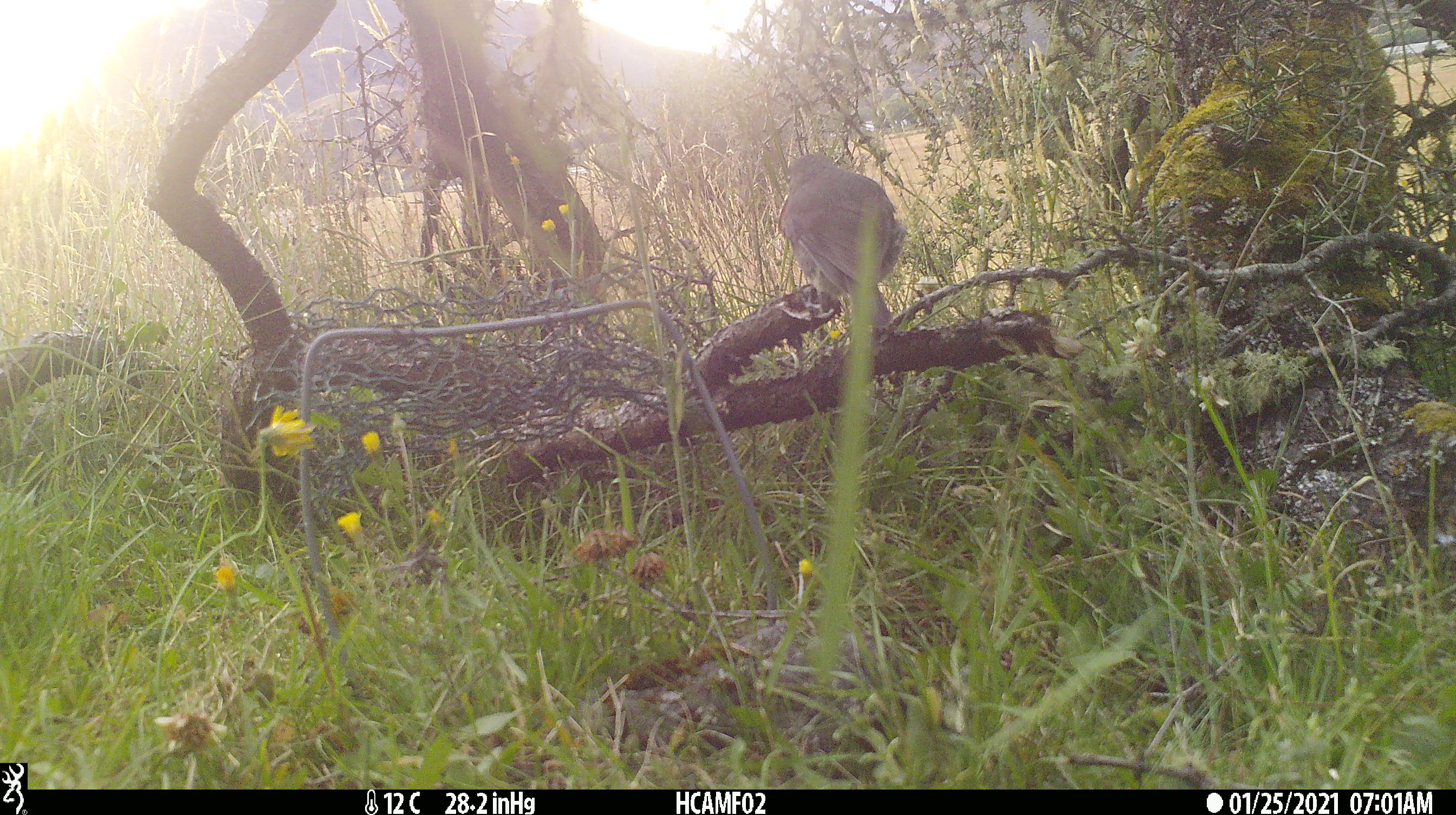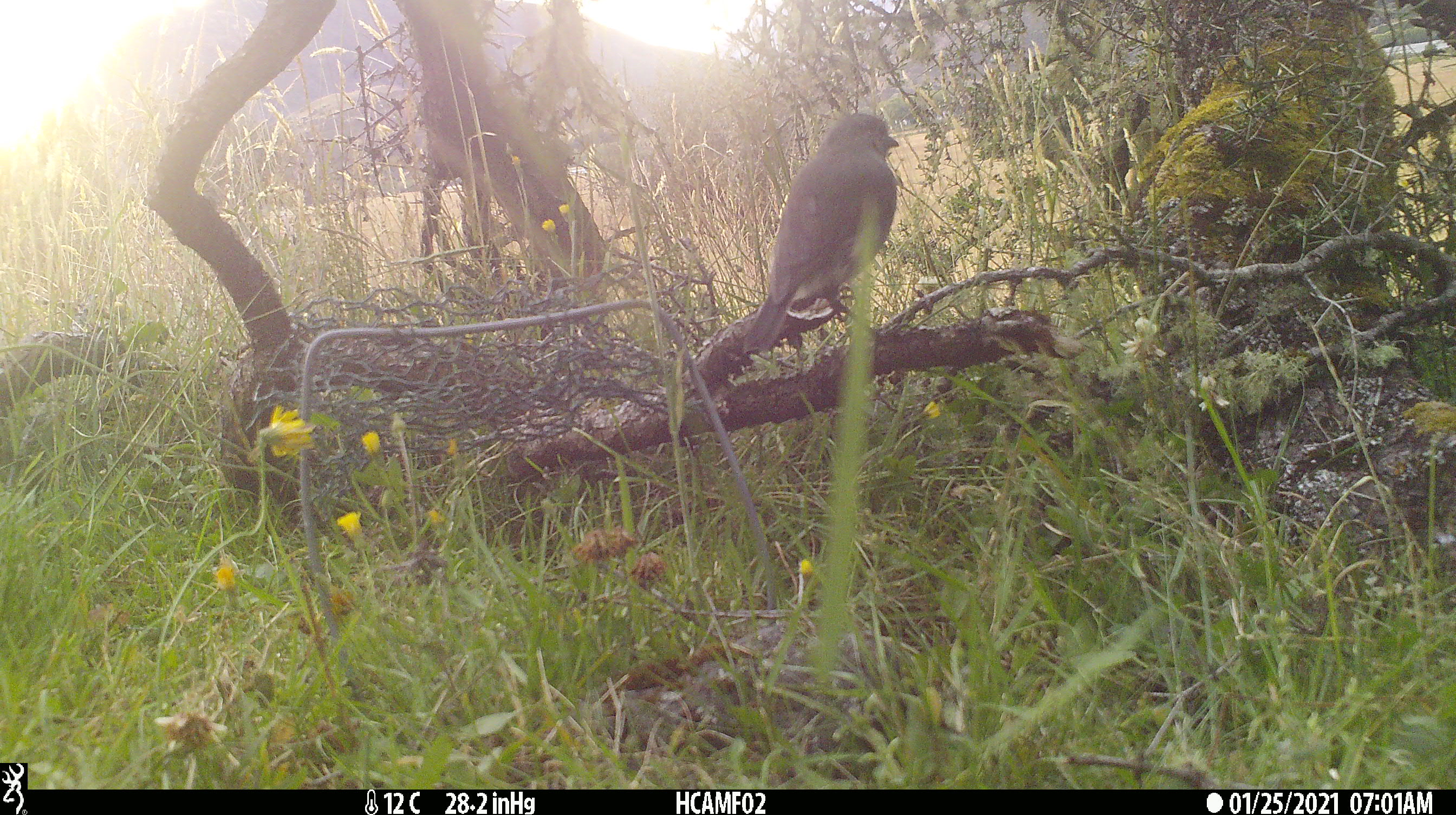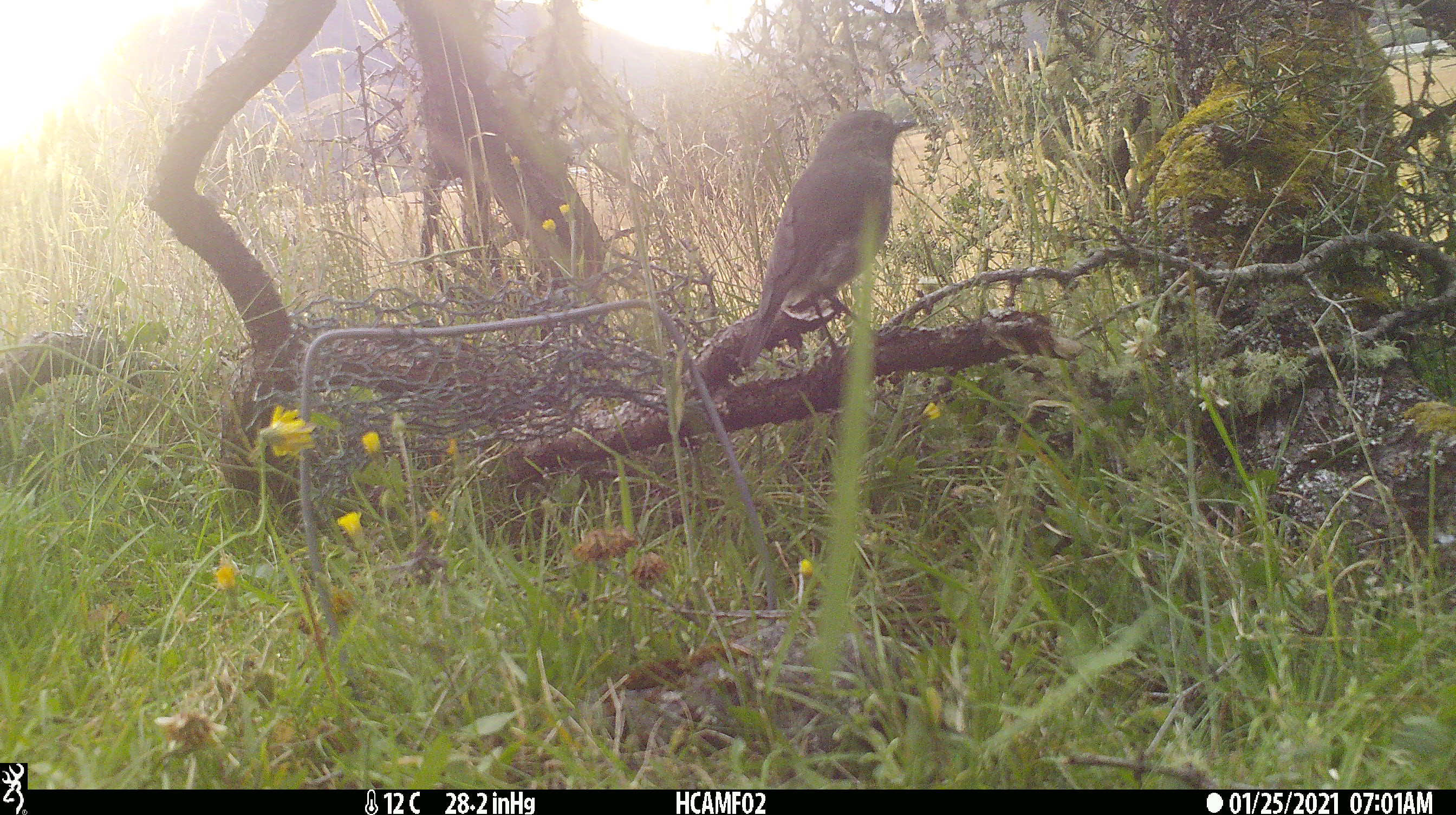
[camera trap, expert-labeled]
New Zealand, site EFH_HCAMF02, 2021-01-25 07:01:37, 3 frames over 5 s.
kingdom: Animalia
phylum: Chordata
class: Aves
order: Passeriformes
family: Petroicidae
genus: Petroica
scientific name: Petroica australis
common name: new zealand robin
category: robin